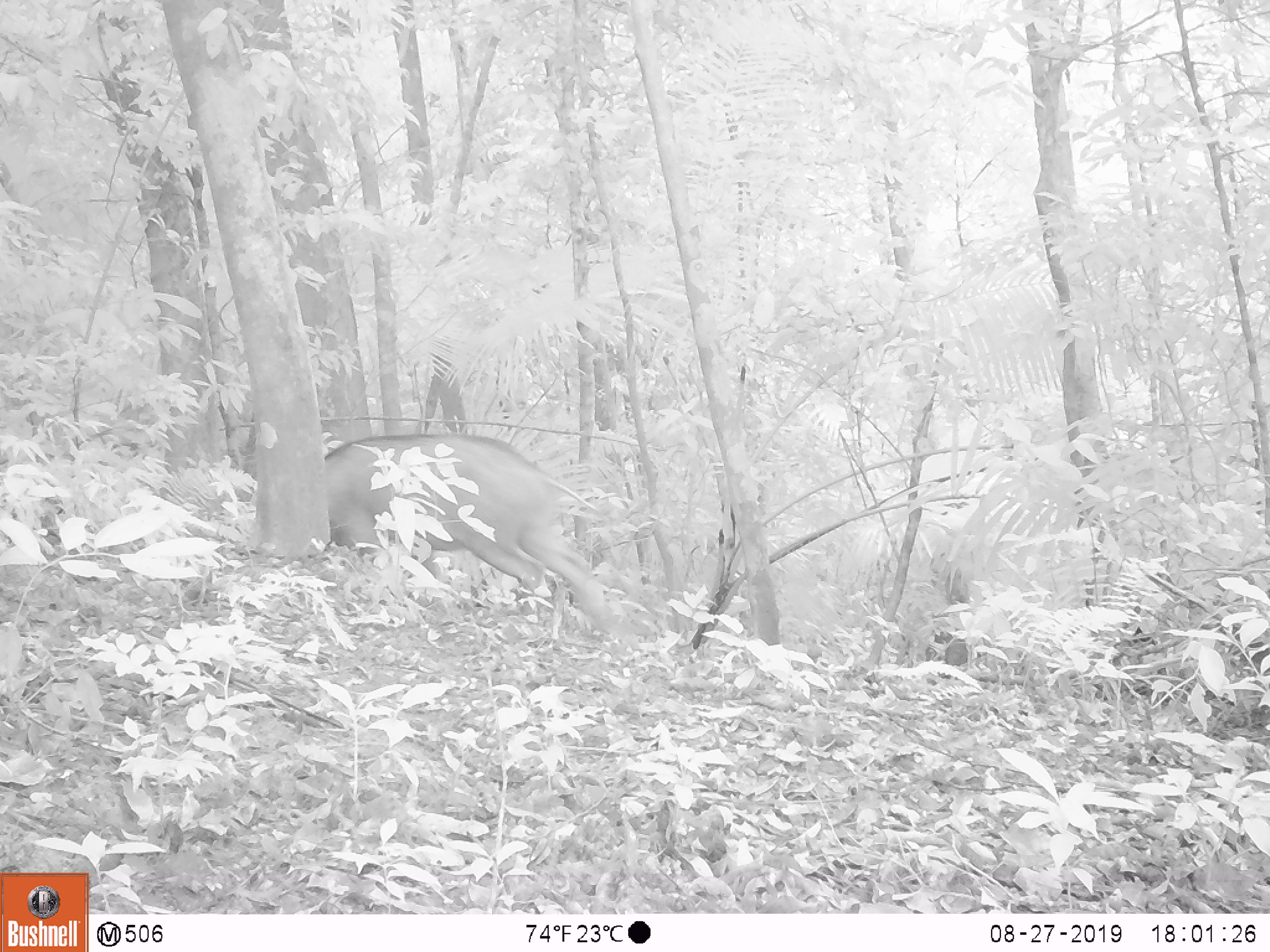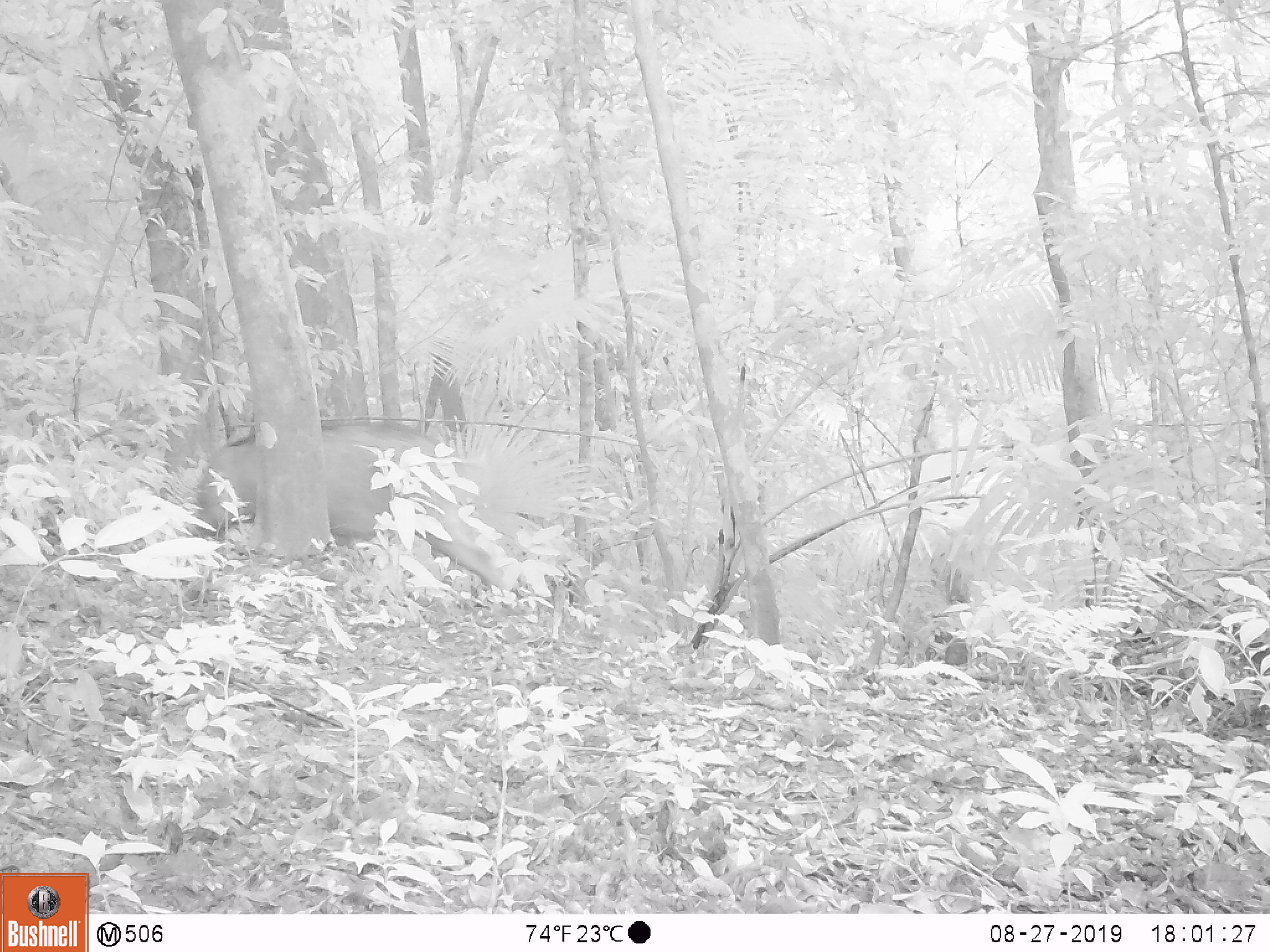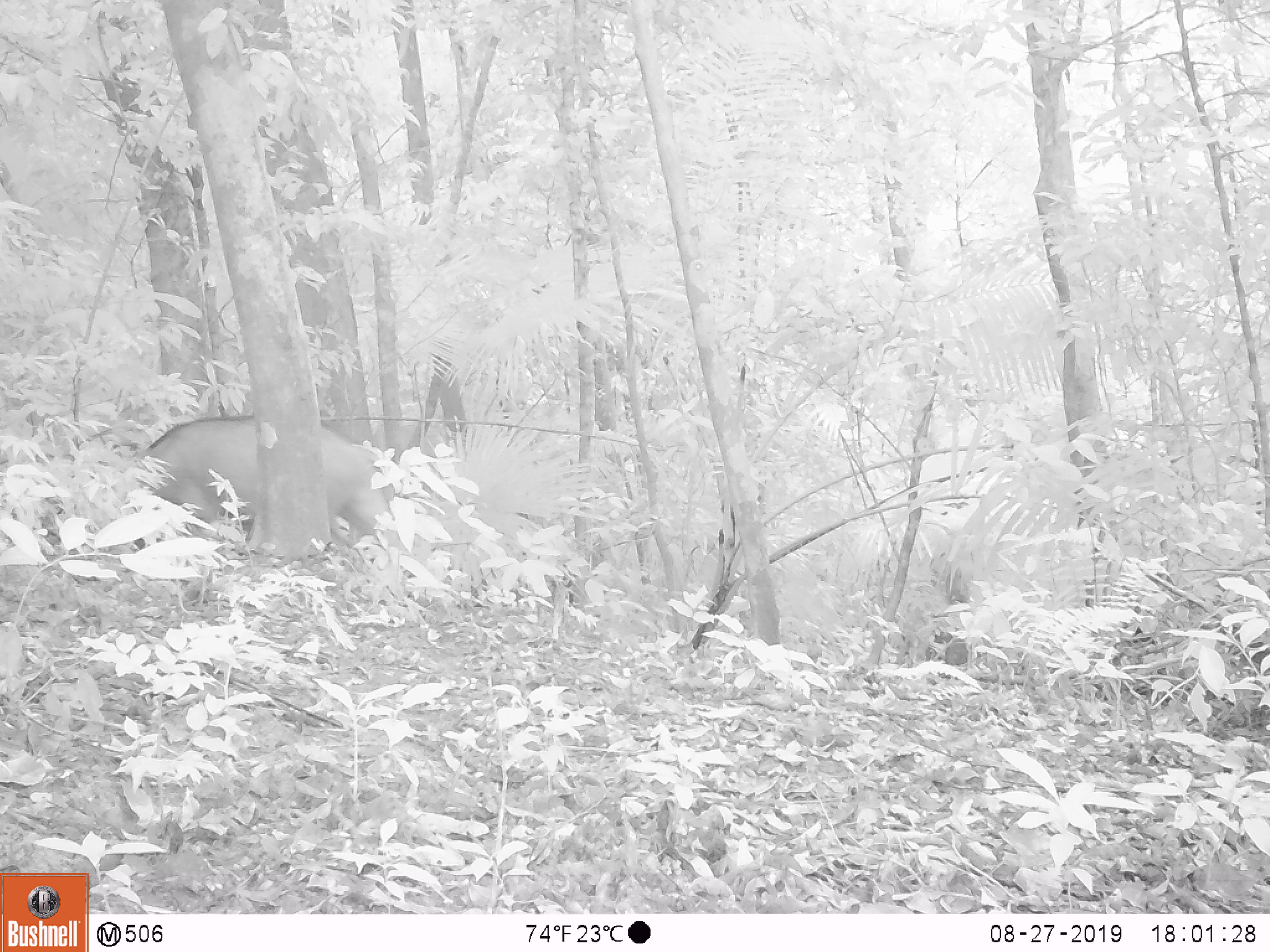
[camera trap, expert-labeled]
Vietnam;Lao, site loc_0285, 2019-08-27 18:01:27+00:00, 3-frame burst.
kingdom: Animalia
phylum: Chordata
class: Mammalia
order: Artiodactyla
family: Suidae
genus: Sus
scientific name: Sus scrofa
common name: eurasian wild pig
Eurasian wild pig (Sus scrofa). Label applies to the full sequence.